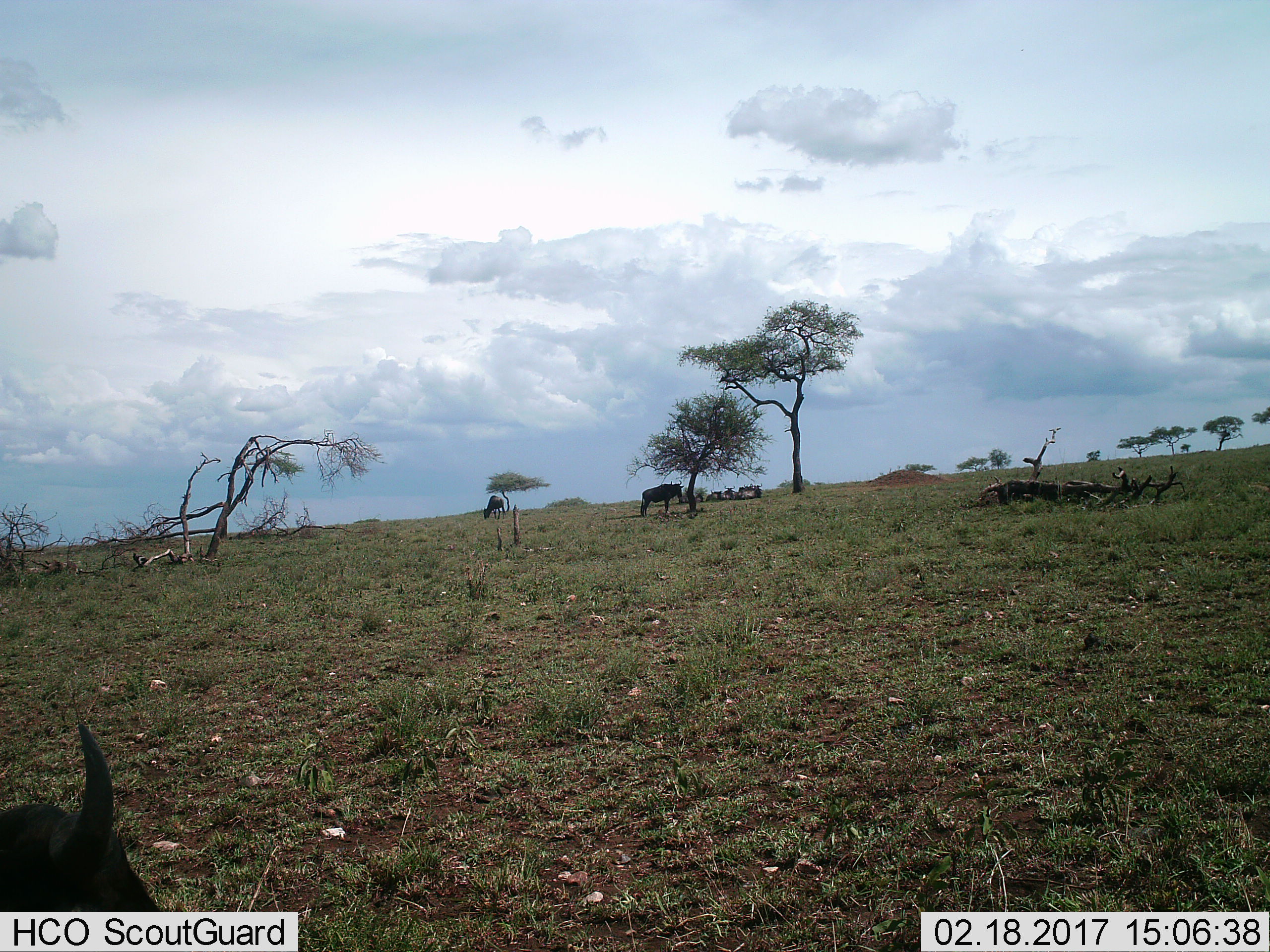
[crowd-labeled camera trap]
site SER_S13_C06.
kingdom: Animalia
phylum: Chordata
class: Mammalia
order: Artiodactyla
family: Bovidae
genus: Connochaetes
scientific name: Connochaetes taurinus taurinus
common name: blue wildebeest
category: wildebeestblue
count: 6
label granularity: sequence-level